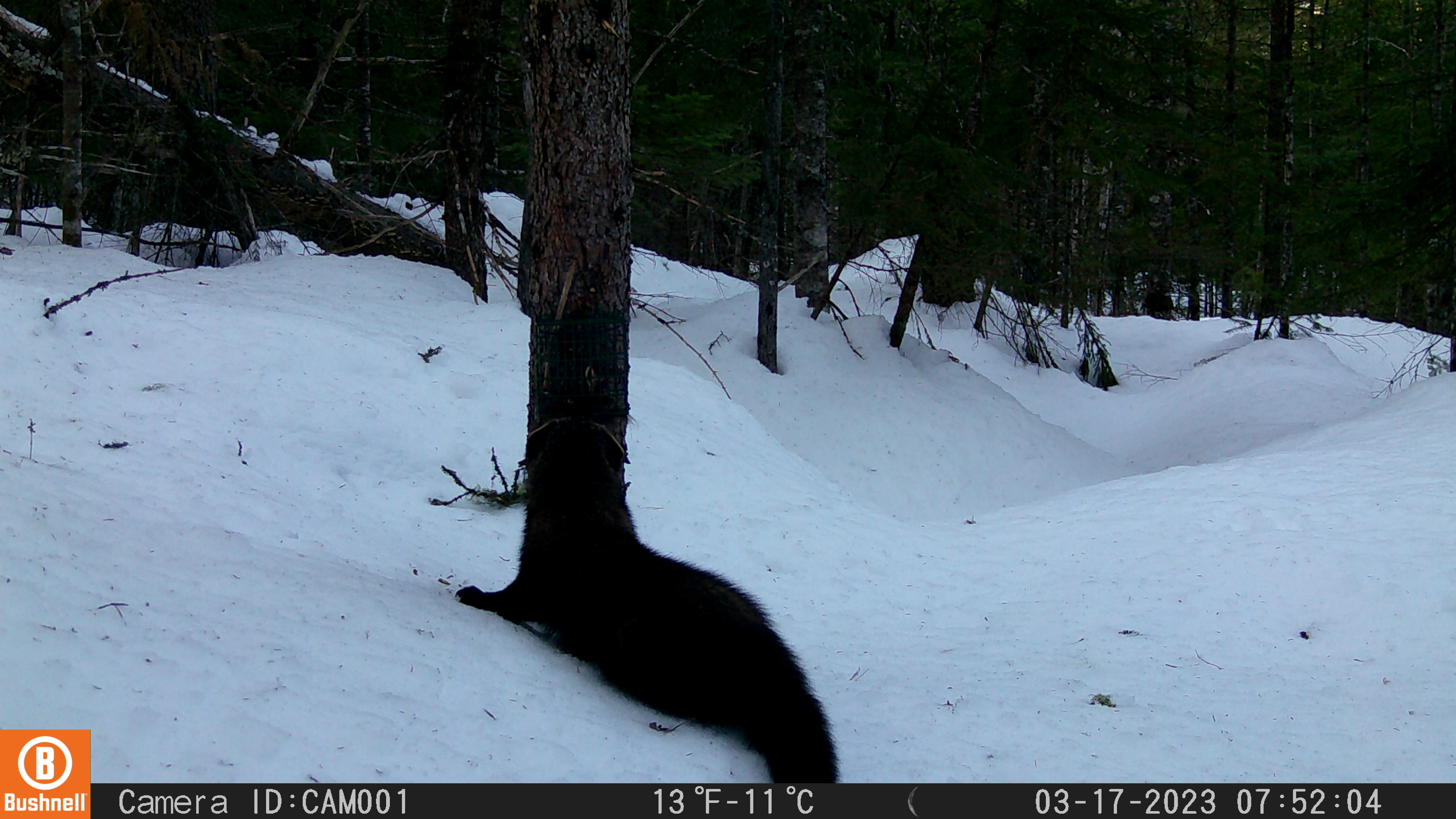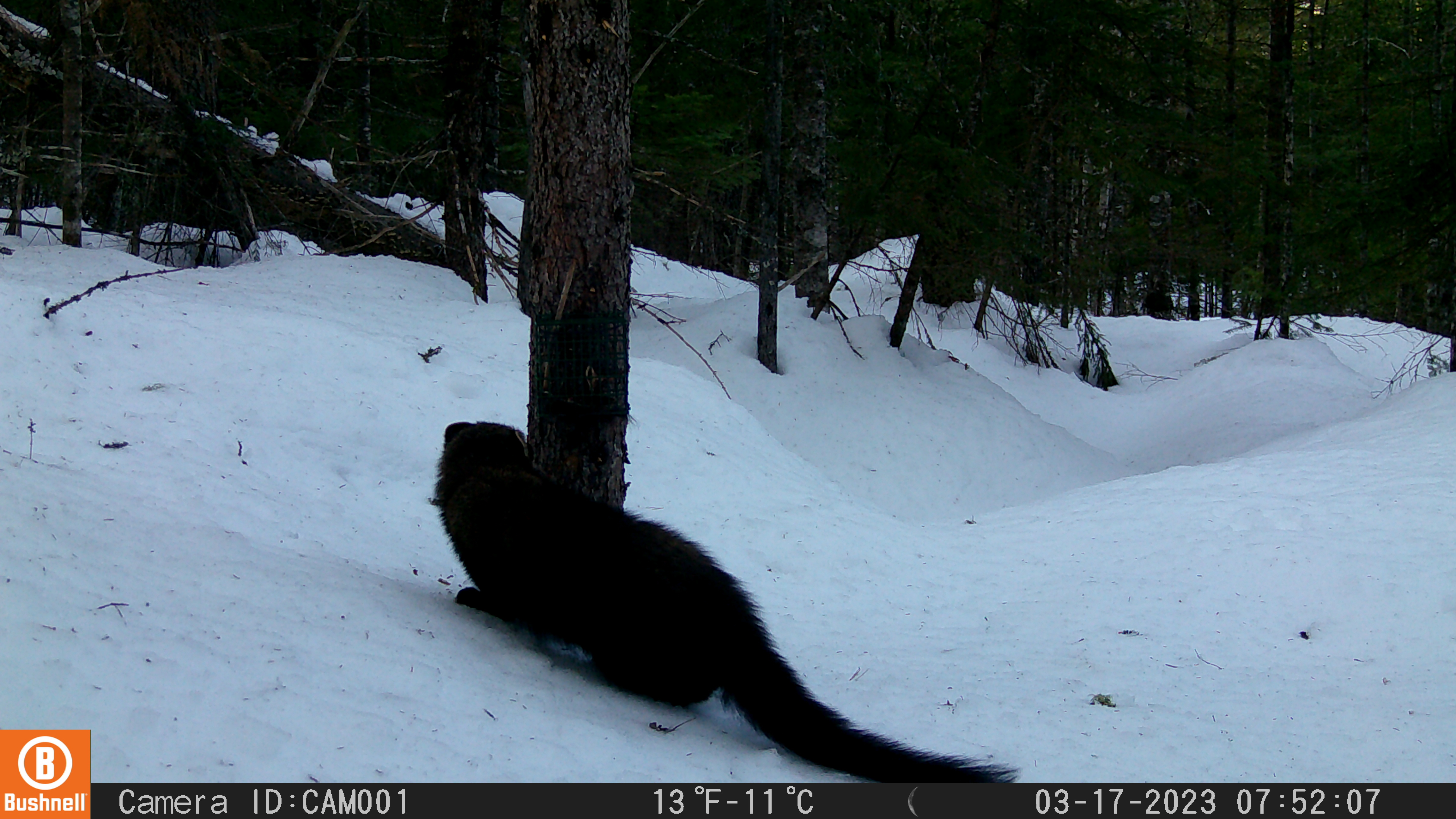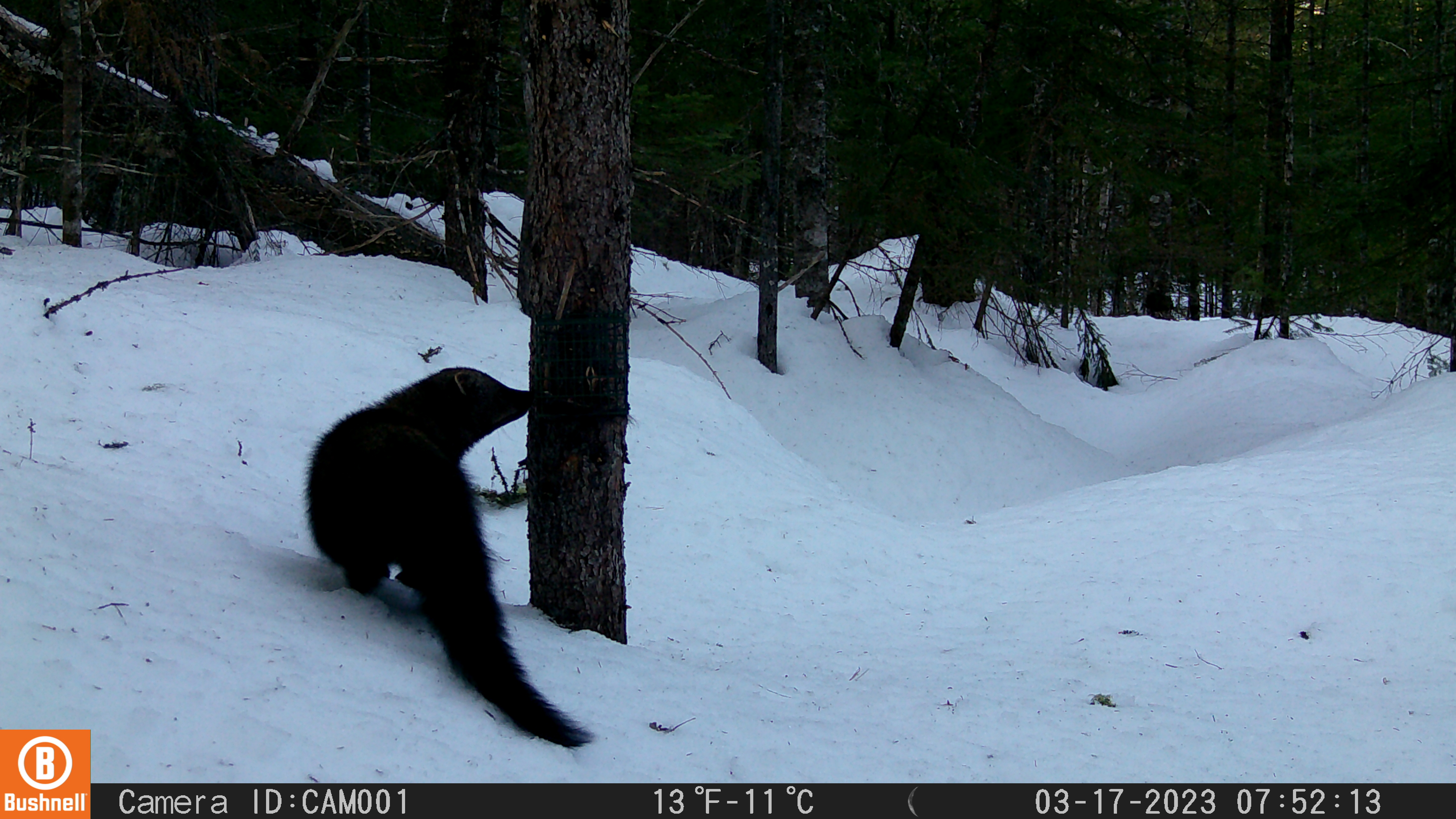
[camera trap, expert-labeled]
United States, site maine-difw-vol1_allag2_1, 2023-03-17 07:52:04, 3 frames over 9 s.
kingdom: Animalia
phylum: Chordata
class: Mammalia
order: Carnivora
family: Mustelidae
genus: Pekania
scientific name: Pekania pennanti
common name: fisher